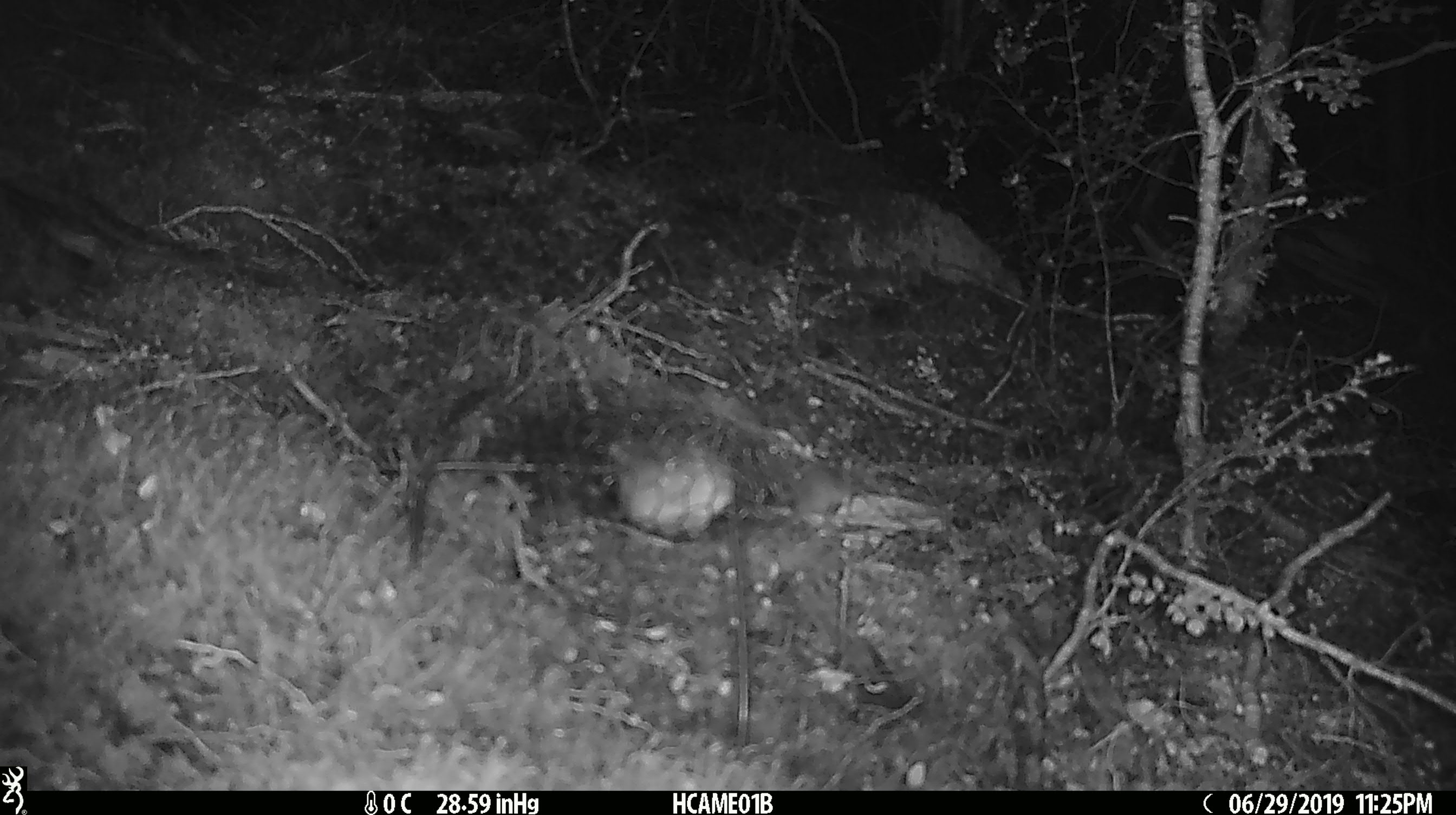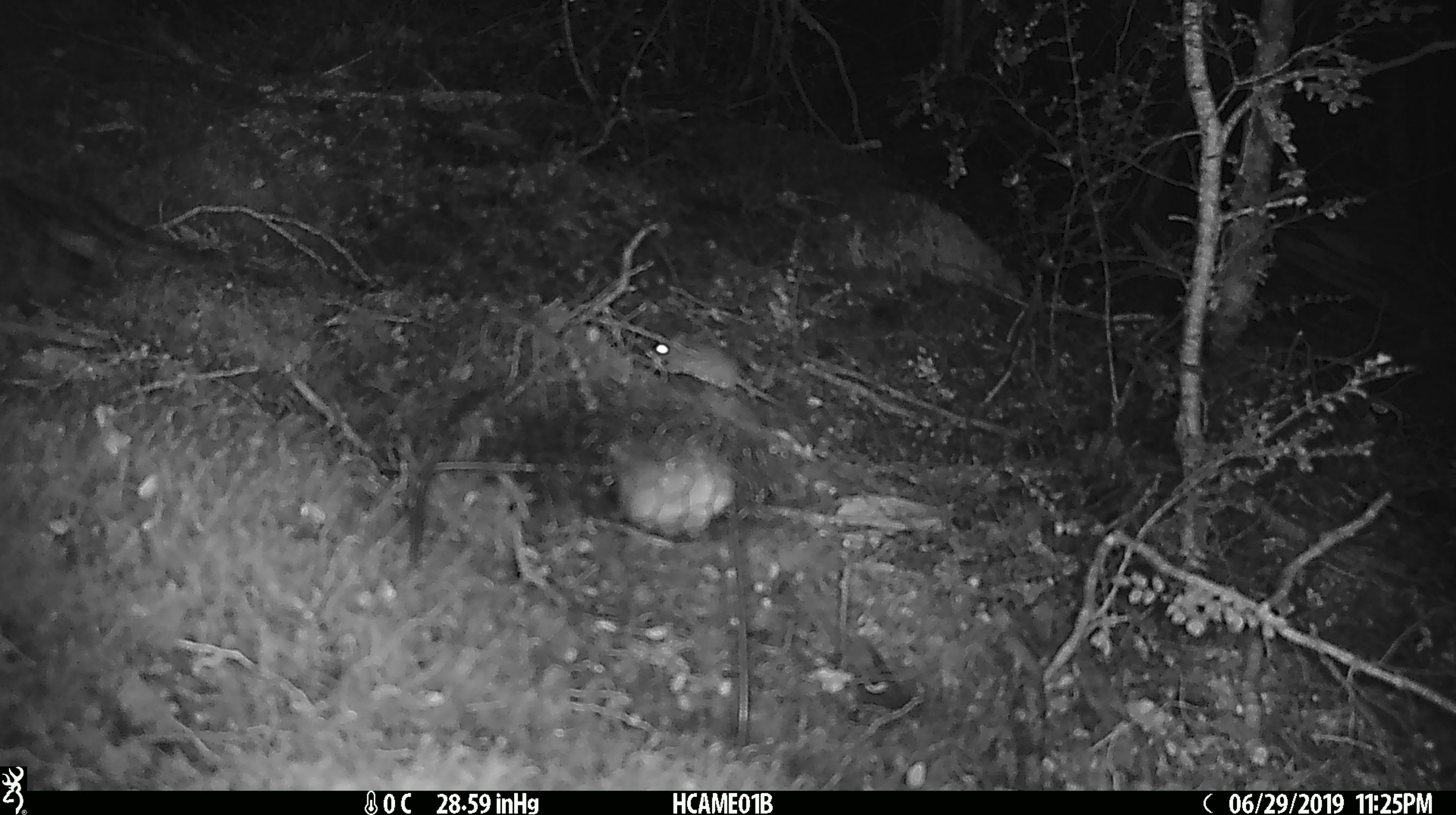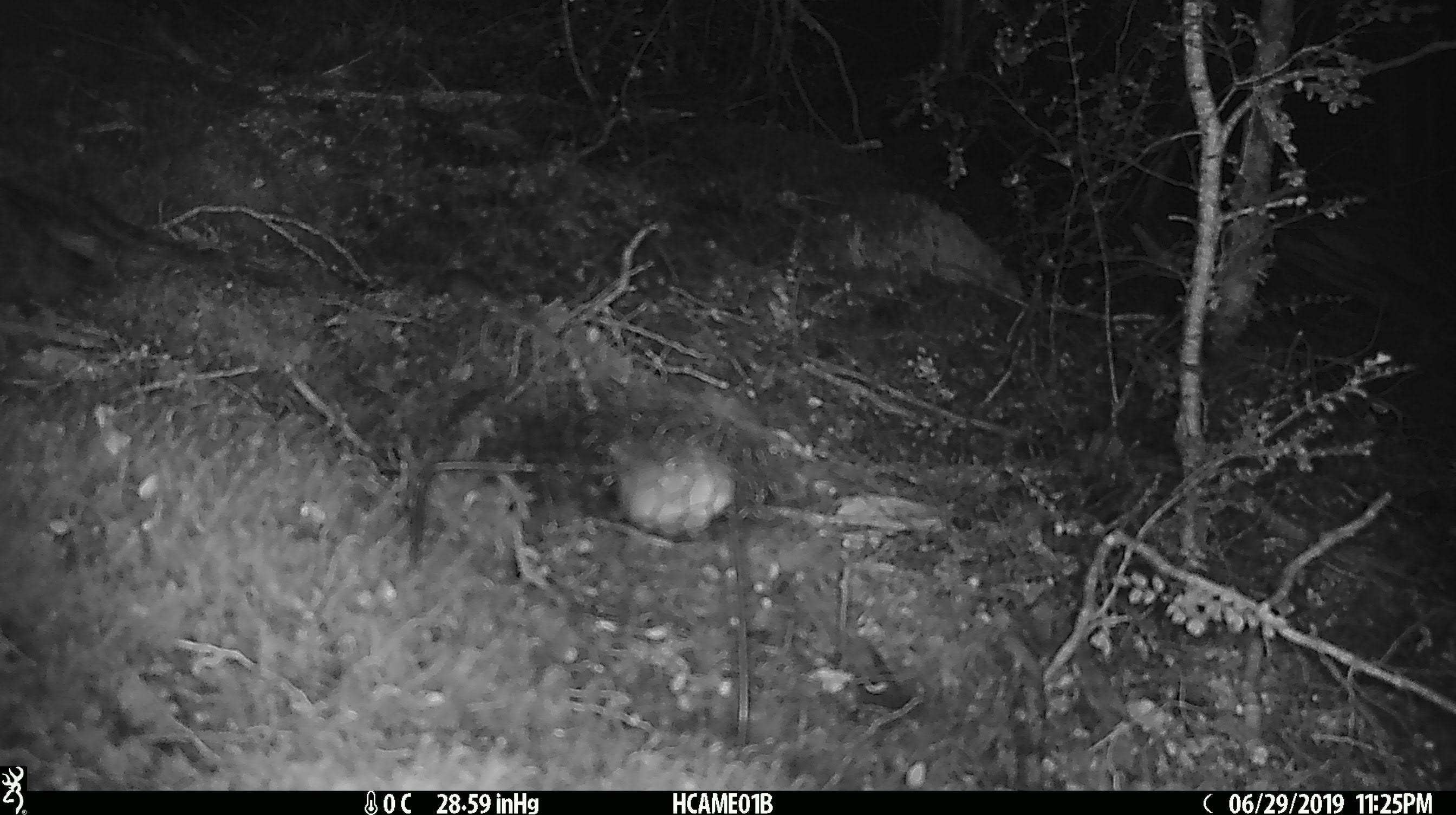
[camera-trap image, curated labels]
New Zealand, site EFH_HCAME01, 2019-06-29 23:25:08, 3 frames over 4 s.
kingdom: Animalia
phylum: Chordata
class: Mammalia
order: Rodentia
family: Muridae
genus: Mus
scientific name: Mus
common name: mouse